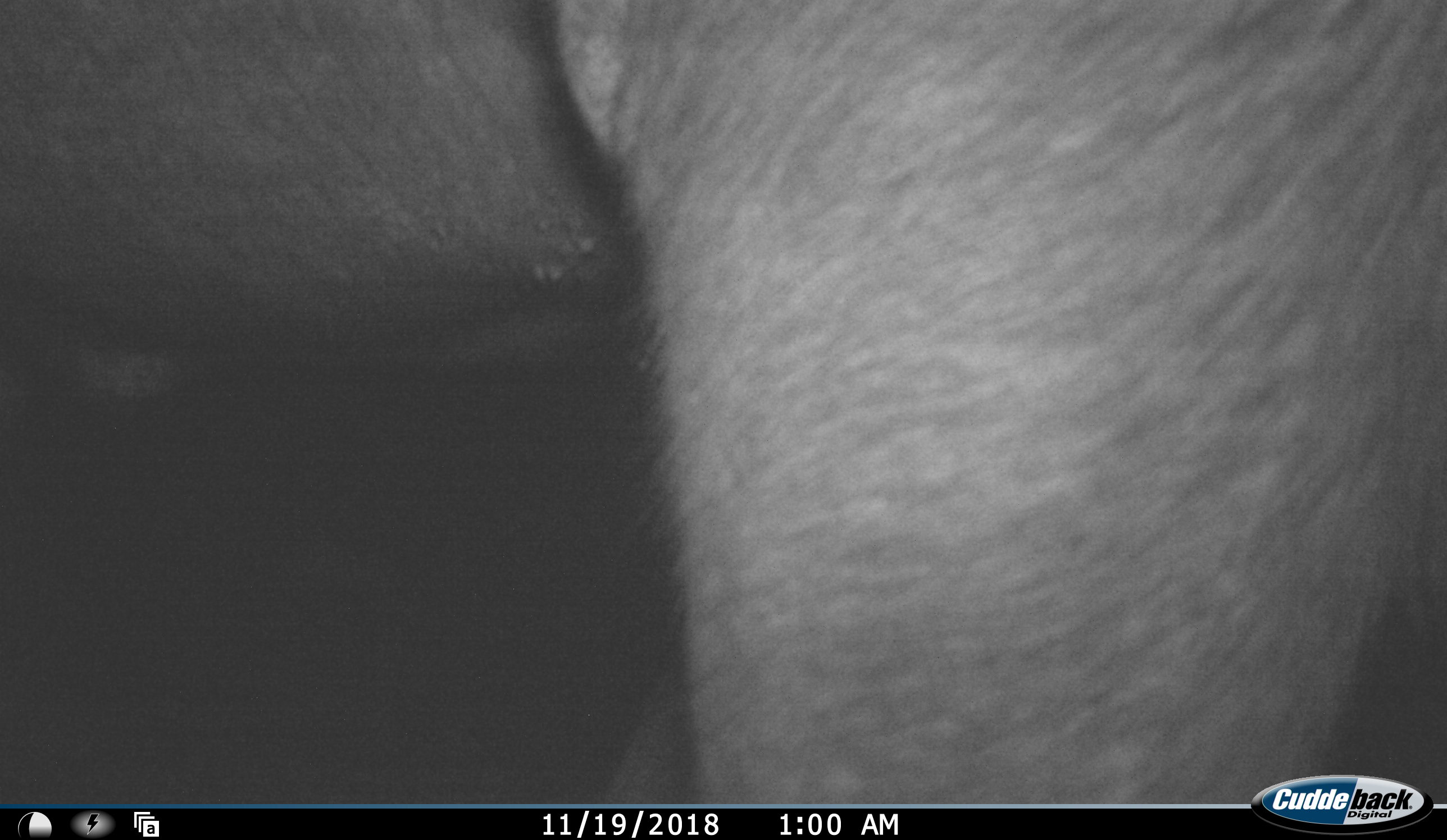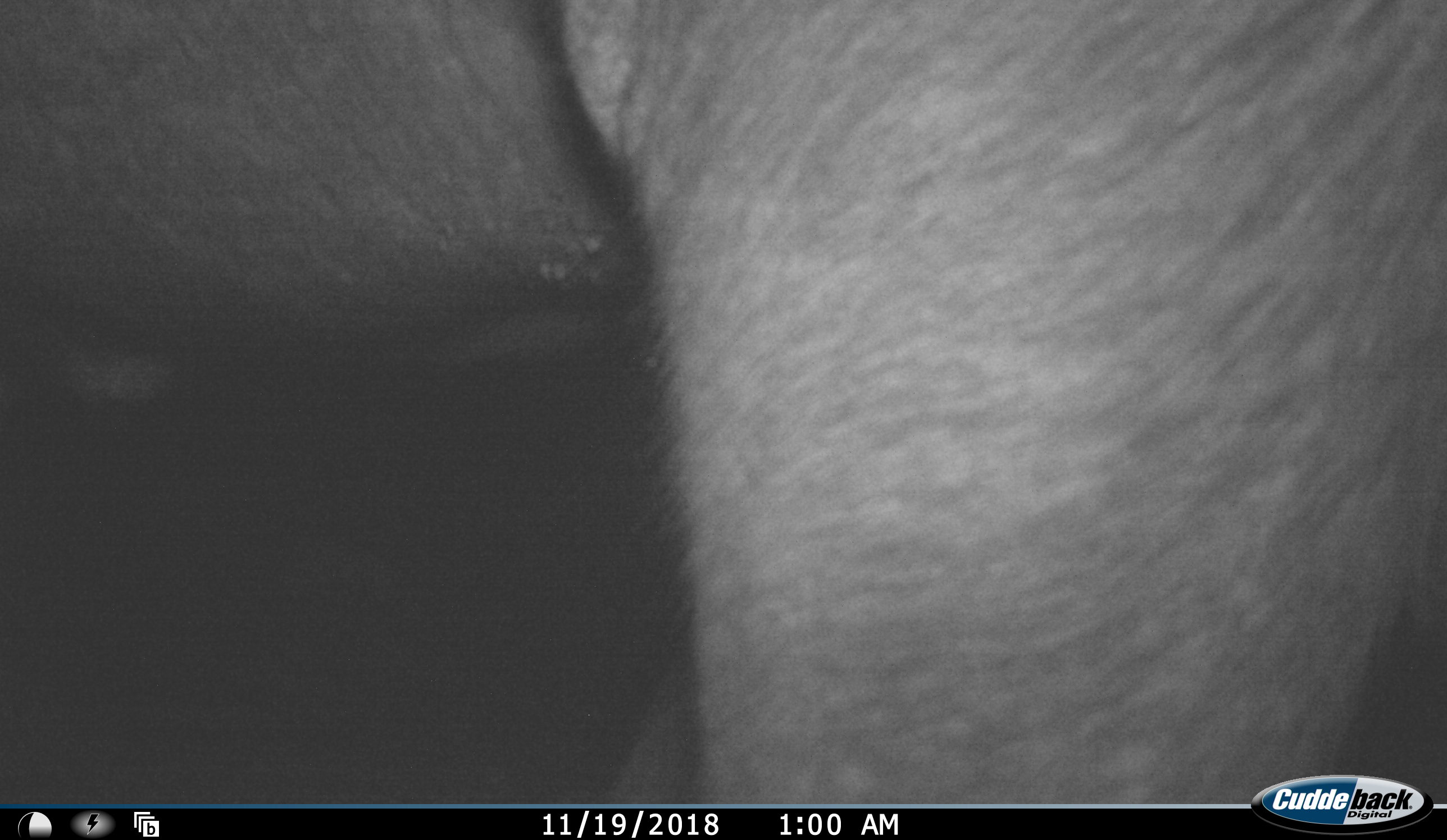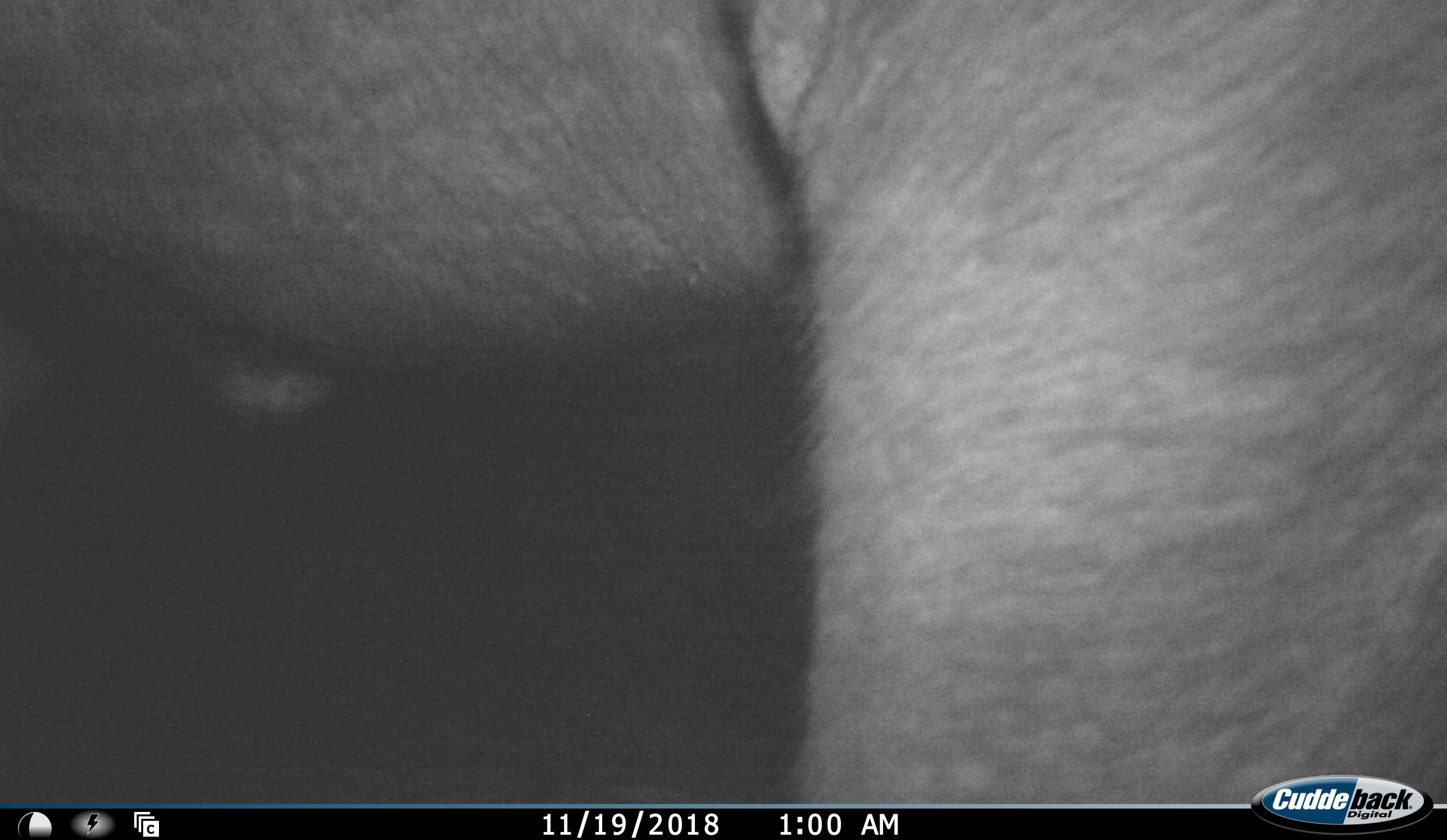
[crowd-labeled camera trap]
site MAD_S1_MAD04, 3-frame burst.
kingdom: Animalia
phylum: Chordata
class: Mammalia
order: Proboscidea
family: Elephantidae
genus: Loxodonta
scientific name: Loxodonta africana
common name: african bush elephant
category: elephant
Elephant (african bush elephant) (Loxodonta africana), count 1. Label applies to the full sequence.